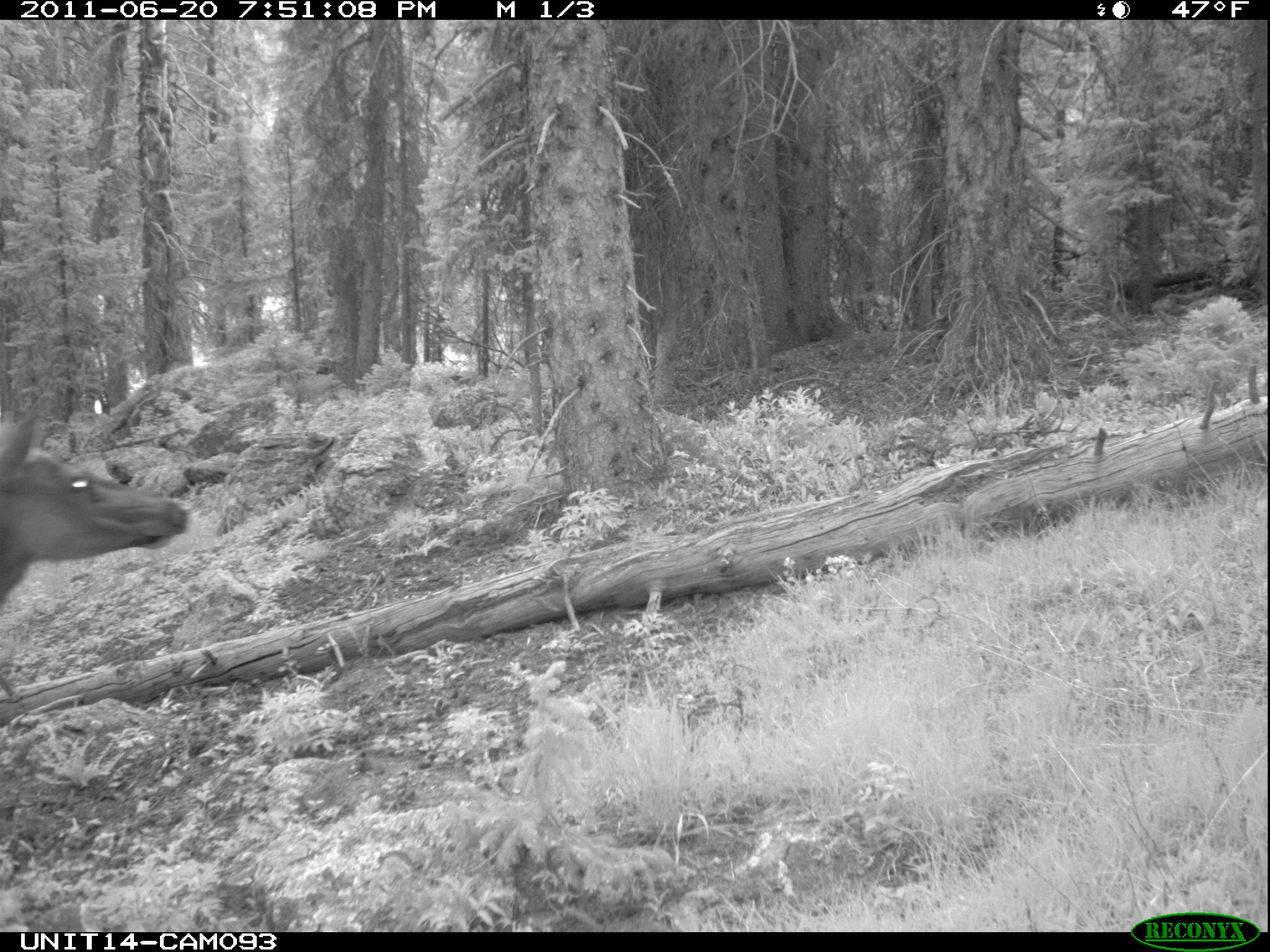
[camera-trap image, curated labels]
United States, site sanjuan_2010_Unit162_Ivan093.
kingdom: Animalia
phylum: Chordata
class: Mammalia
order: Artiodactyla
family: Cervidae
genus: Cervus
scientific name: Cervus elaphus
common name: red deer